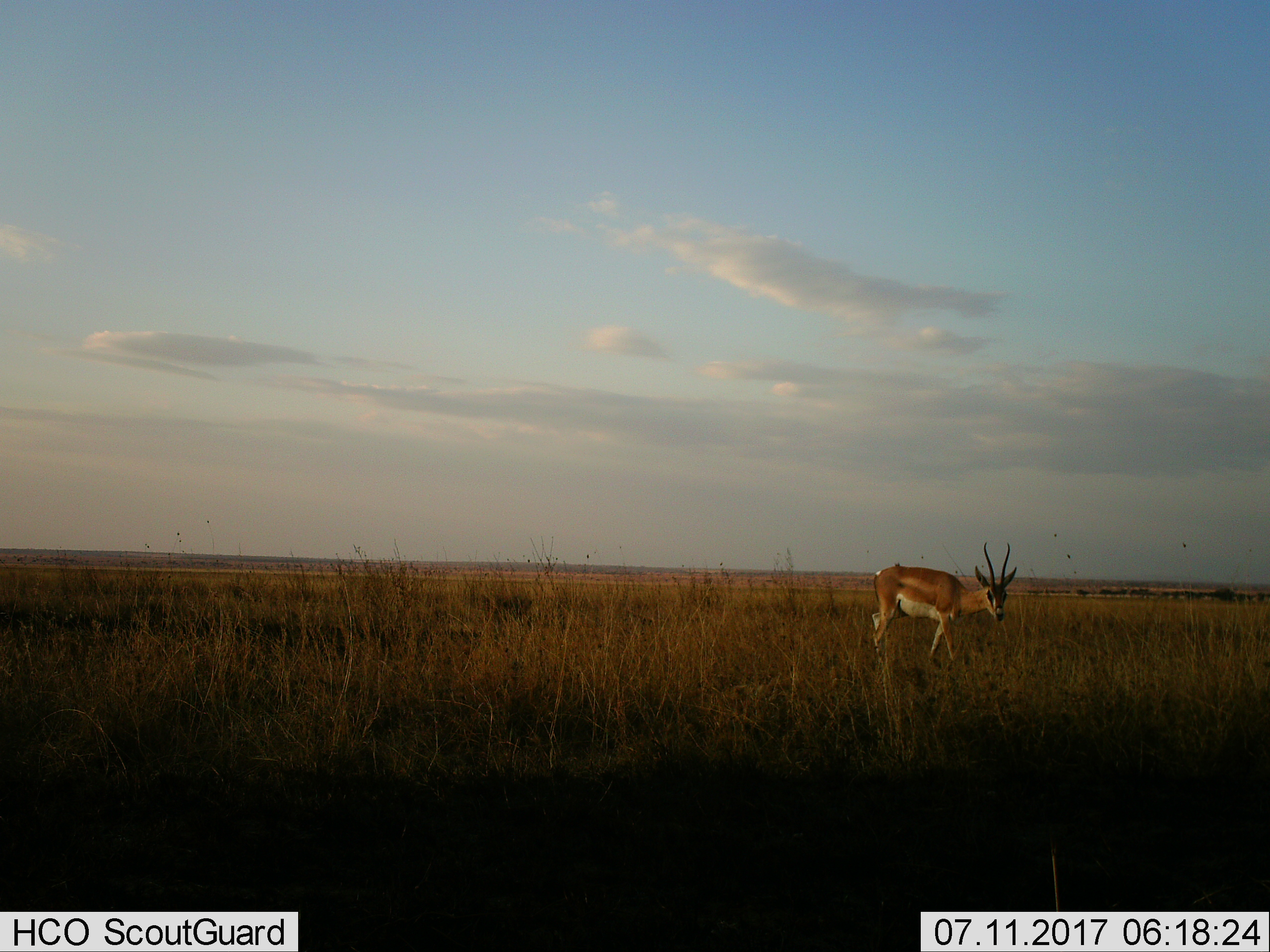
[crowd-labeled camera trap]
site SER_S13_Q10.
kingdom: Animalia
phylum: Chordata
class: Mammalia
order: Artiodactyla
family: Bovidae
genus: Nanger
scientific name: Nanger granti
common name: grant's gazelle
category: gazellegrants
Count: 1.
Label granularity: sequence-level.